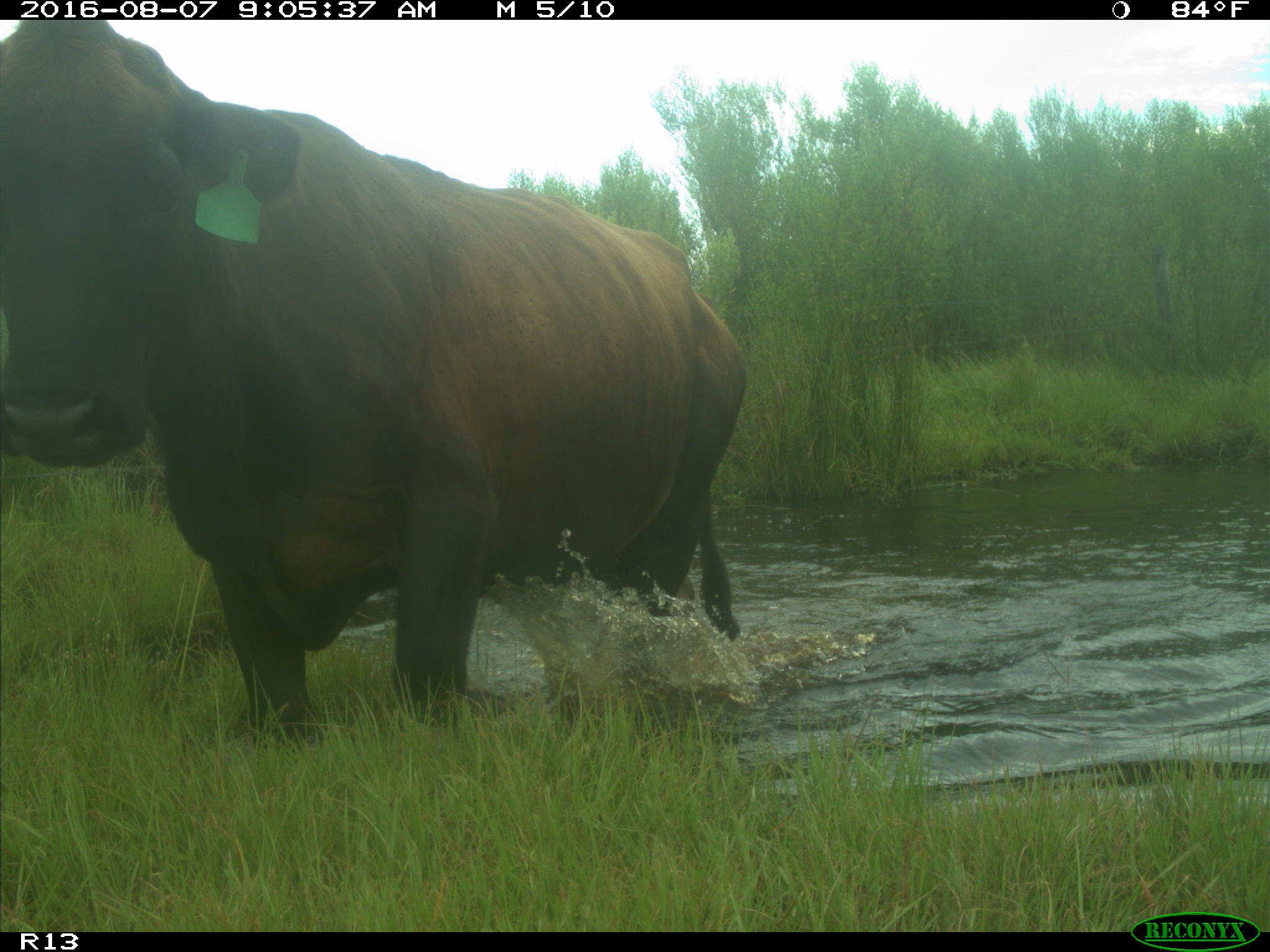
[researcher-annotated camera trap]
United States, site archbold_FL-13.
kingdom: Animalia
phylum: Chordata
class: Mammalia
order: Artiodactyla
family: Bovidae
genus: Bos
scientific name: Bos taurus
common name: domestic cow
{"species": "Bos taurus (domestic cow)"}